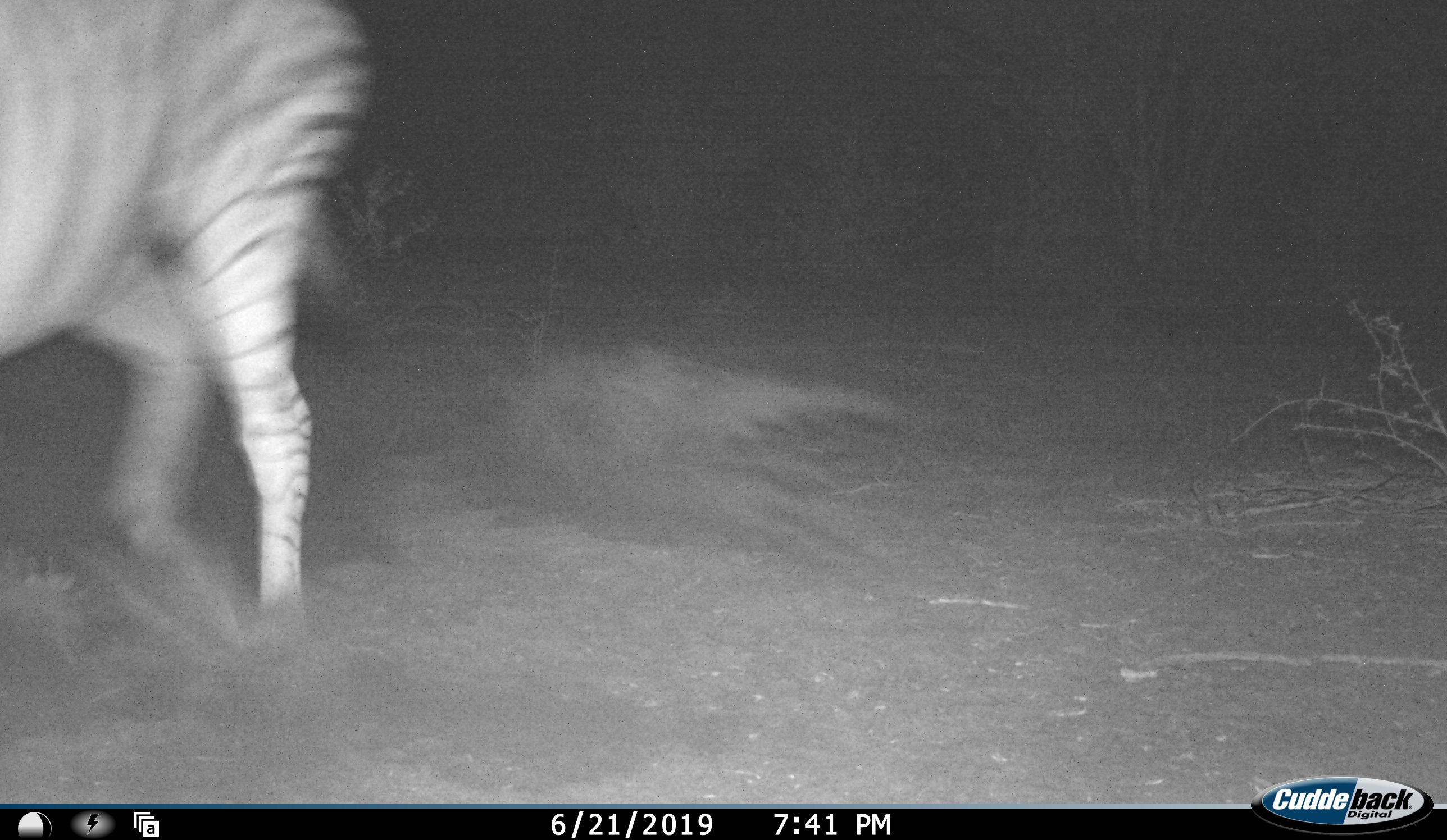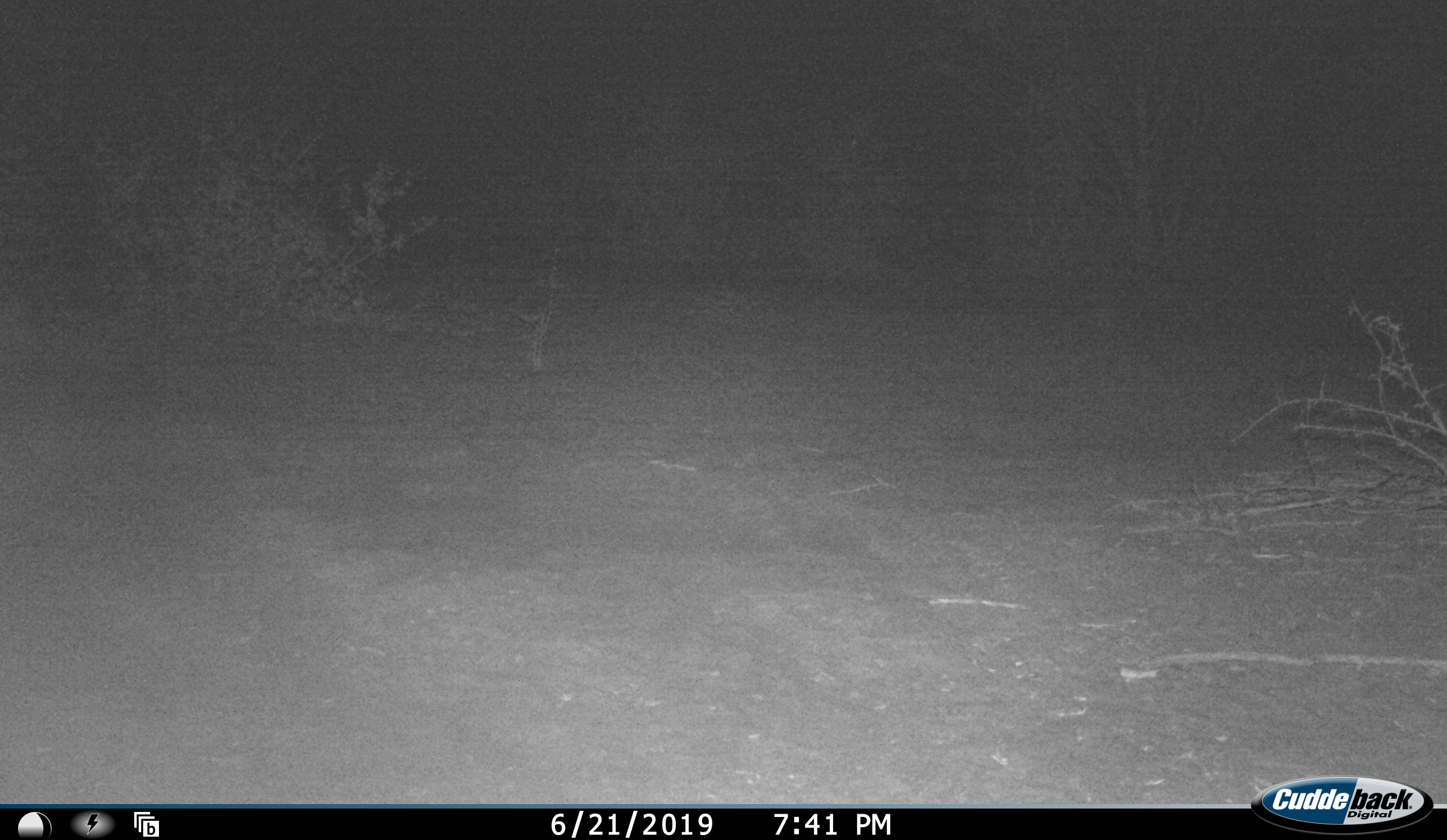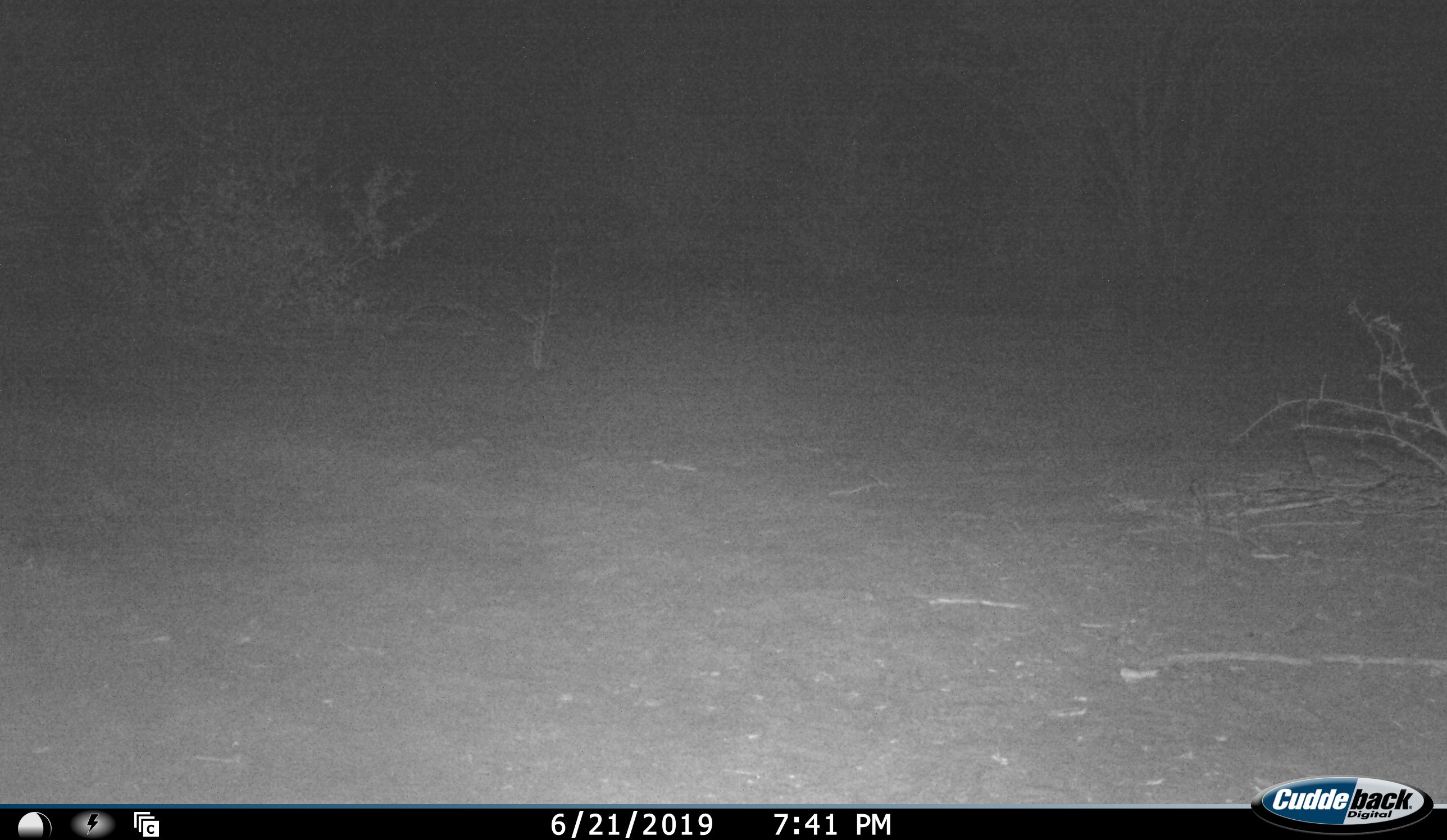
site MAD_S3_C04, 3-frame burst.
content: unidentified animal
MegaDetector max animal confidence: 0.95